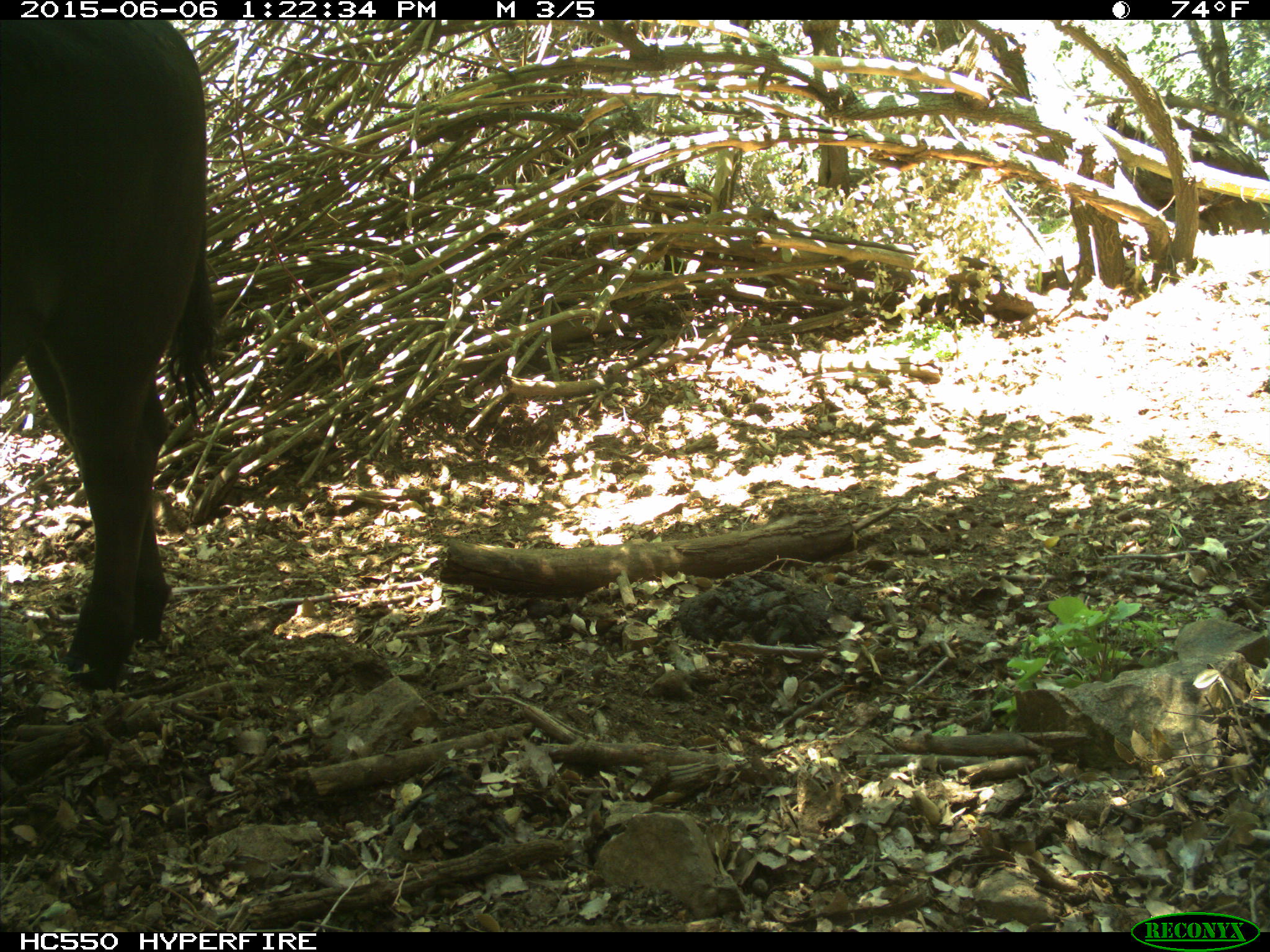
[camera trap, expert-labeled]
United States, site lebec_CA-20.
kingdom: Animalia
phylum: Chordata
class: Mammalia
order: Artiodactyla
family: Bovidae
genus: Bos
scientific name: Bos taurus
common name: domestic cow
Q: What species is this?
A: Bos taurus (domestic cow).